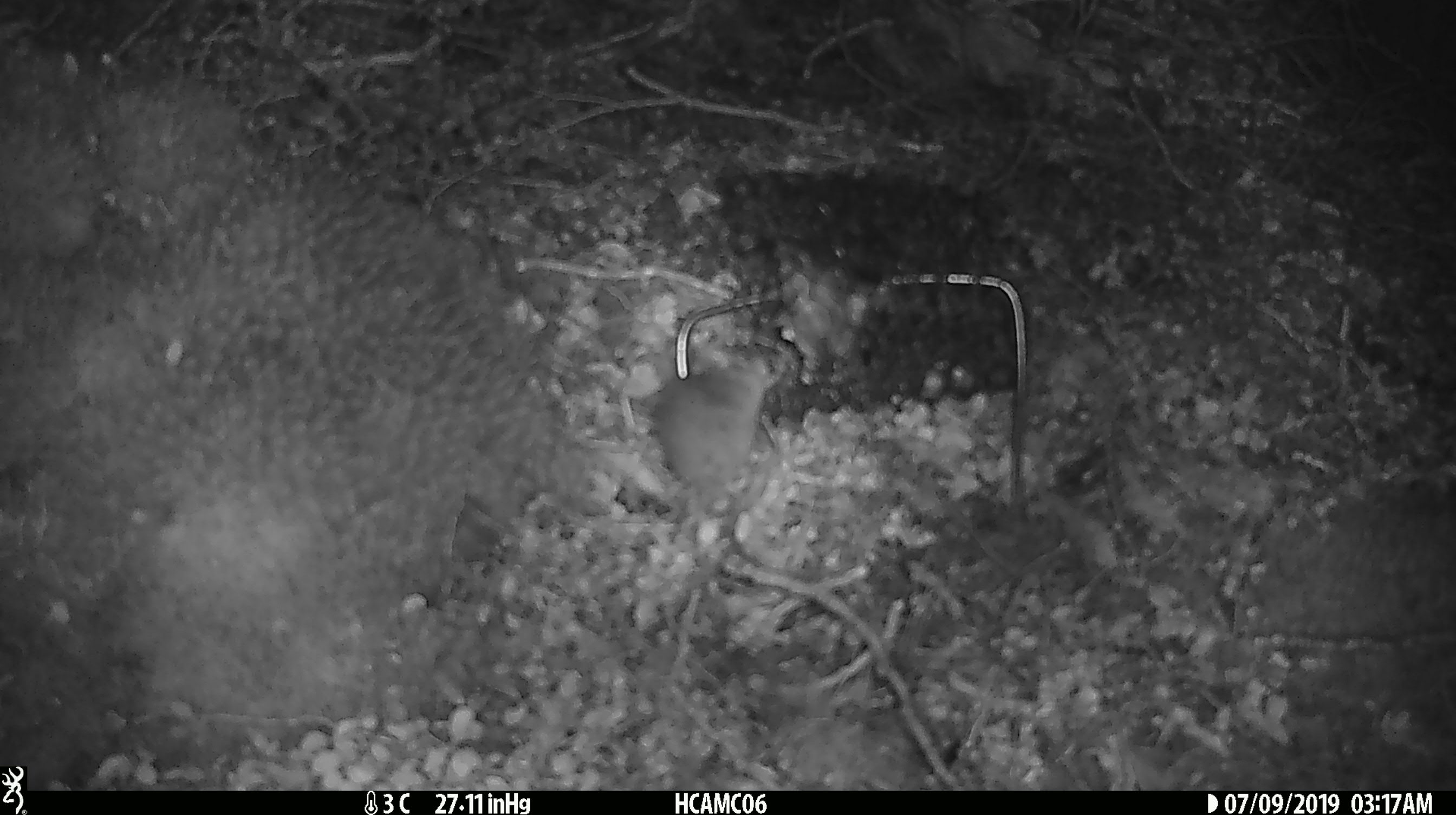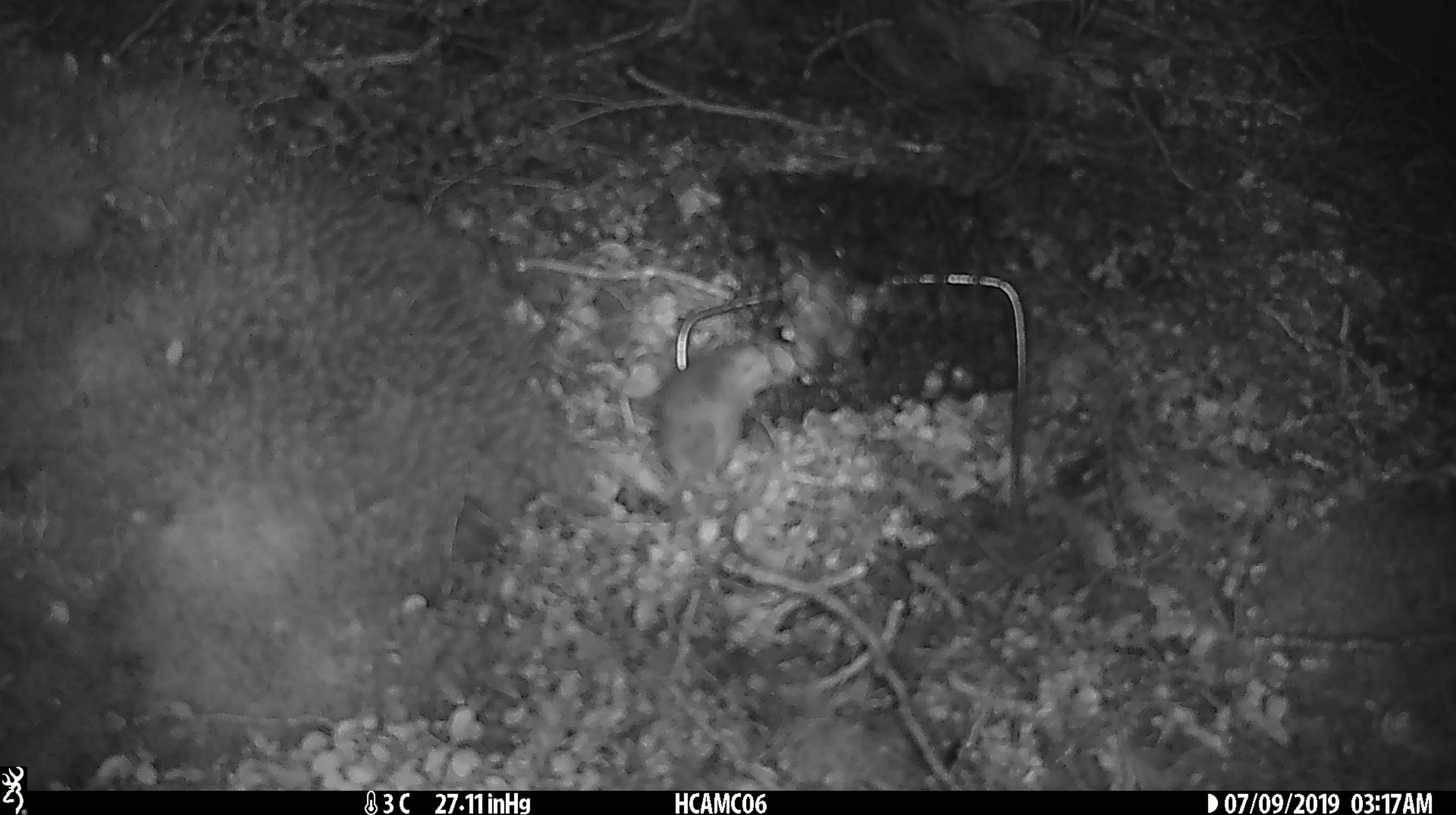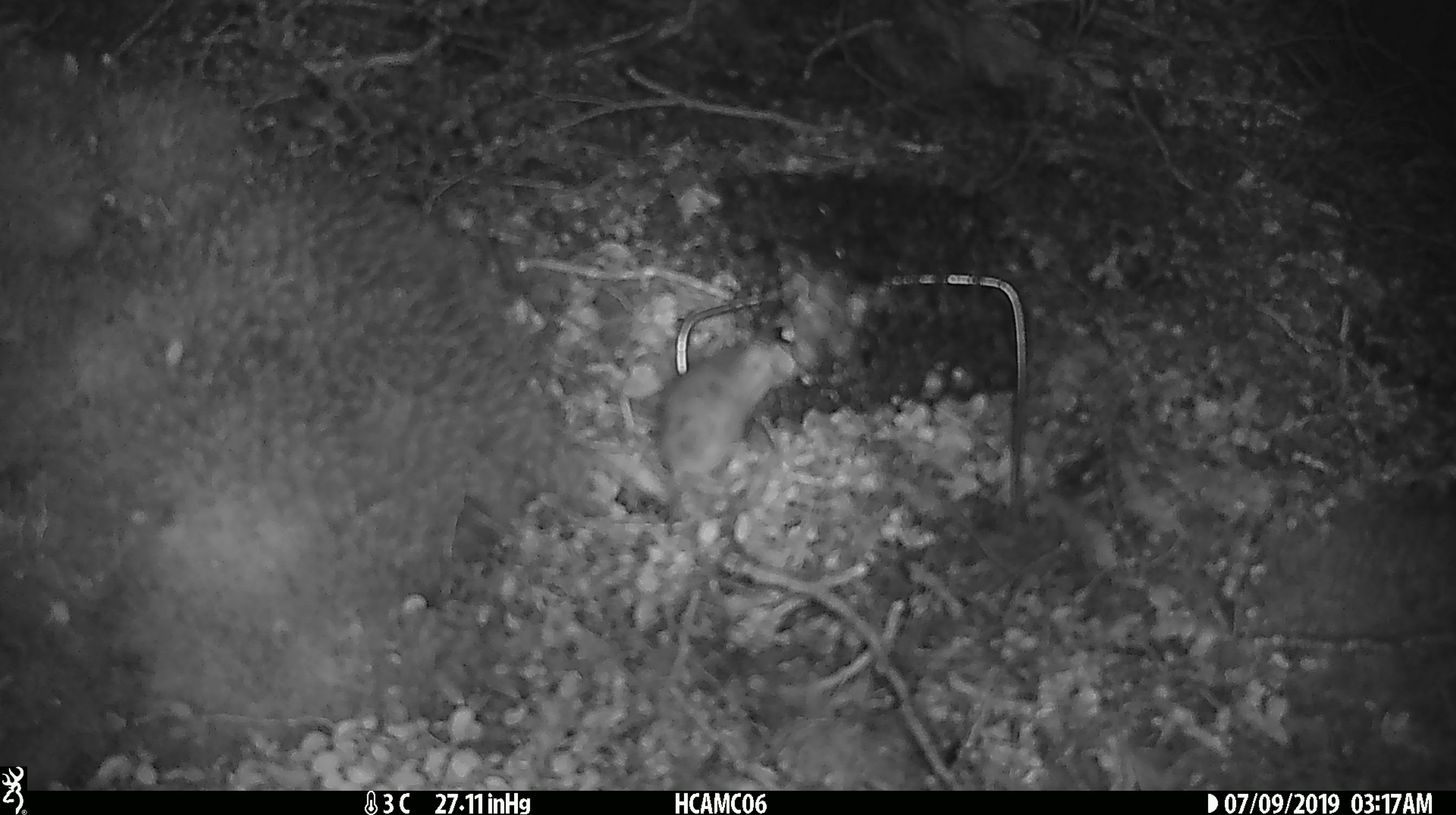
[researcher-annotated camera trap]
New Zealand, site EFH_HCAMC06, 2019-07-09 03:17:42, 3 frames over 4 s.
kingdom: Animalia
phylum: Chordata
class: Mammalia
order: Rodentia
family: Muridae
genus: Mus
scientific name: Mus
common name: mouse